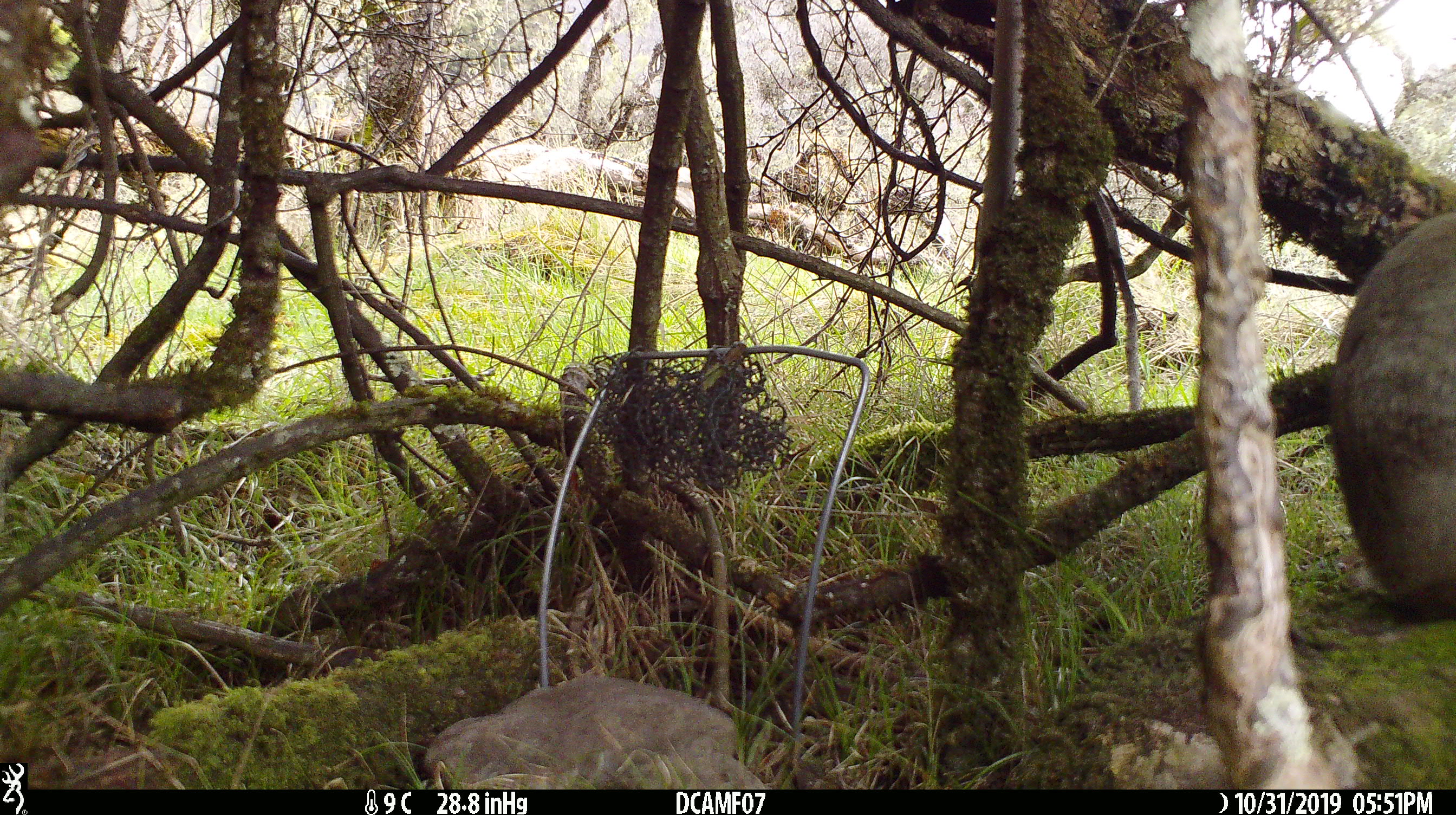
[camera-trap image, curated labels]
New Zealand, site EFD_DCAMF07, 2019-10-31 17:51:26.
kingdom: Animalia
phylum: Chordata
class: Mammalia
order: Lagomorpha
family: Leporidae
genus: Oryctolagus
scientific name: Oryctolagus cuniculus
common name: european rabbit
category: rabbit